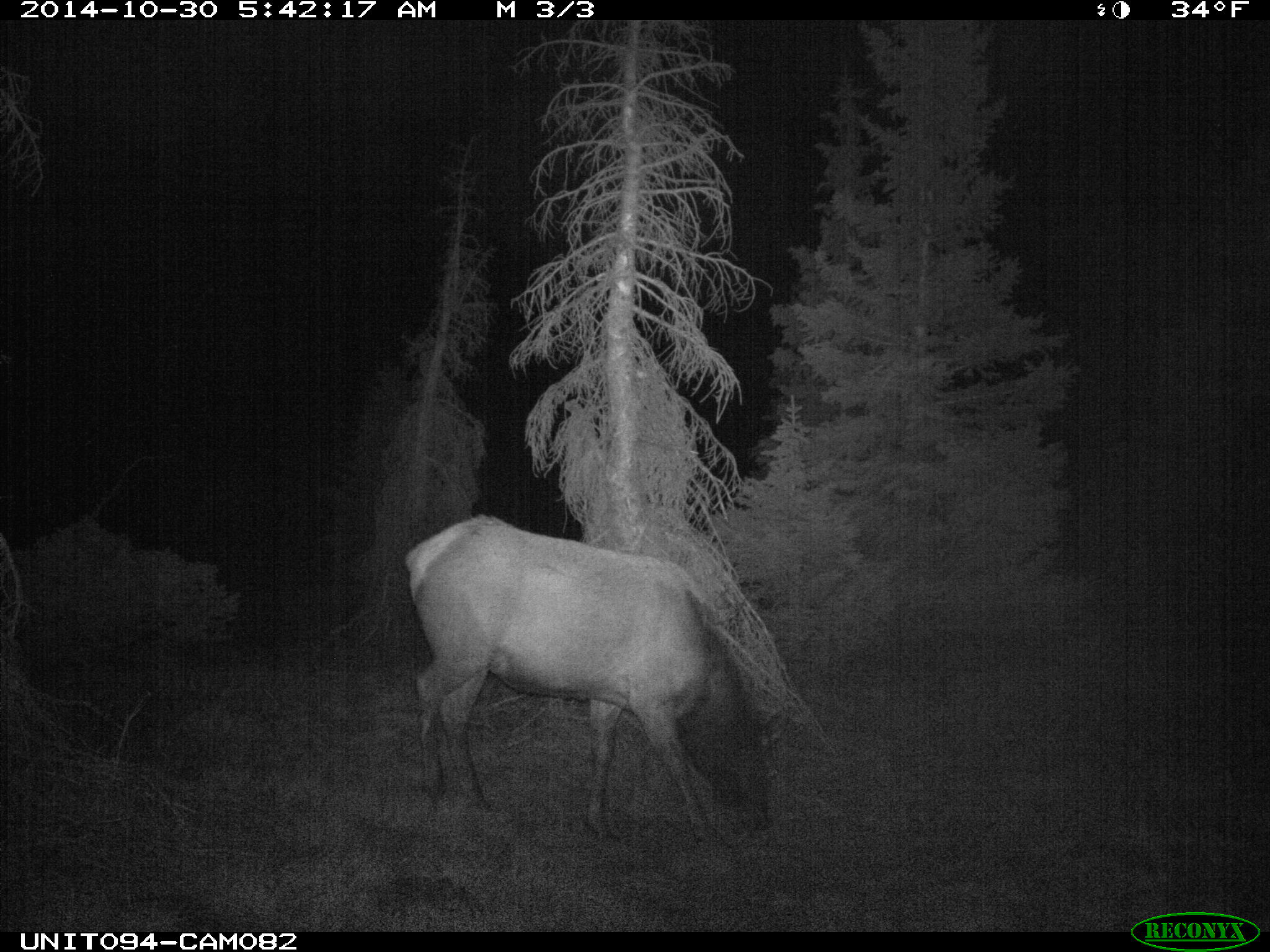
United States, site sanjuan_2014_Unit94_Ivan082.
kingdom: Animalia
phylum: Chordata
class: Mammalia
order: Artiodactyla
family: Cervidae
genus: Cervus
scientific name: Cervus elaphus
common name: red deer